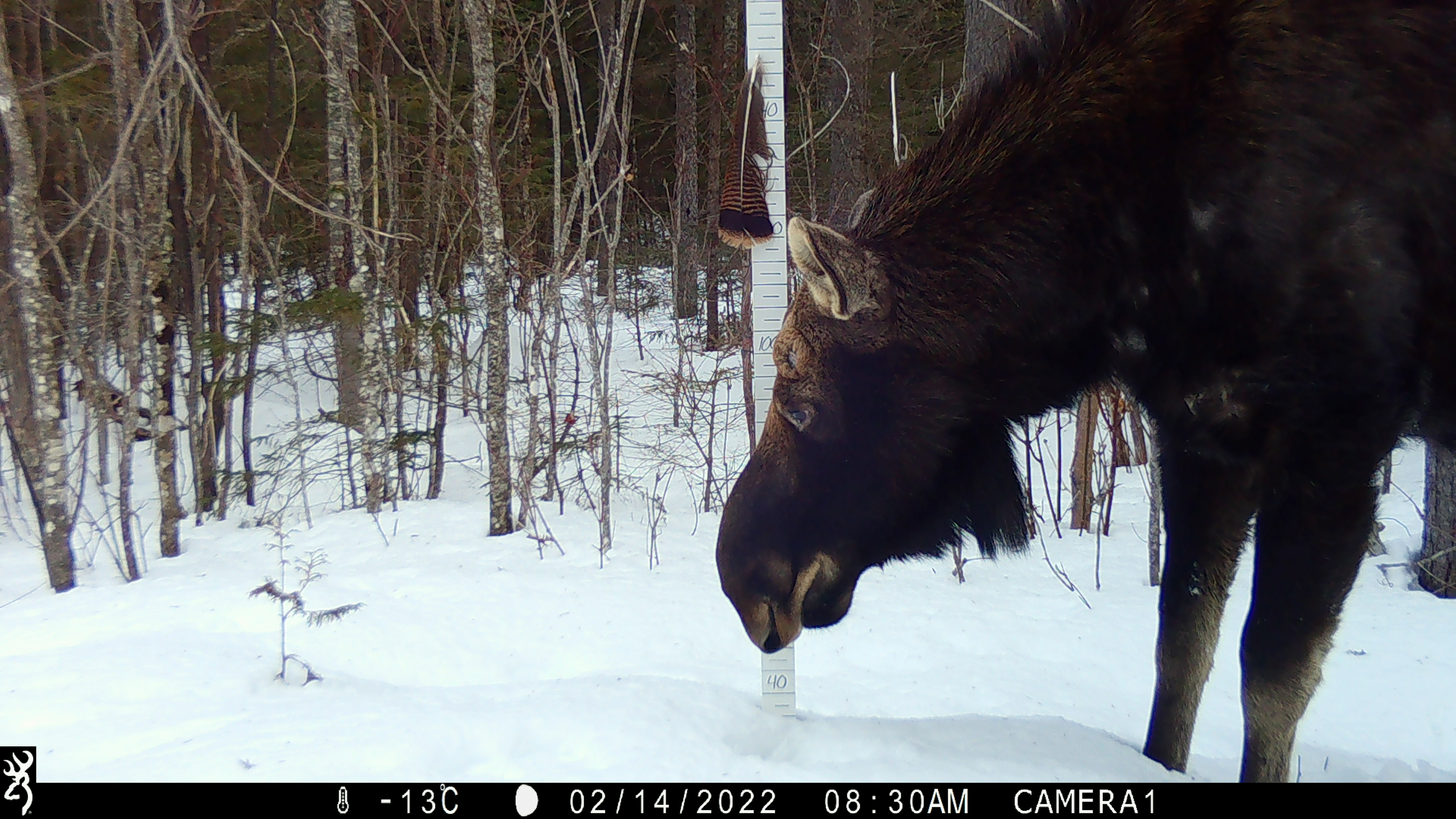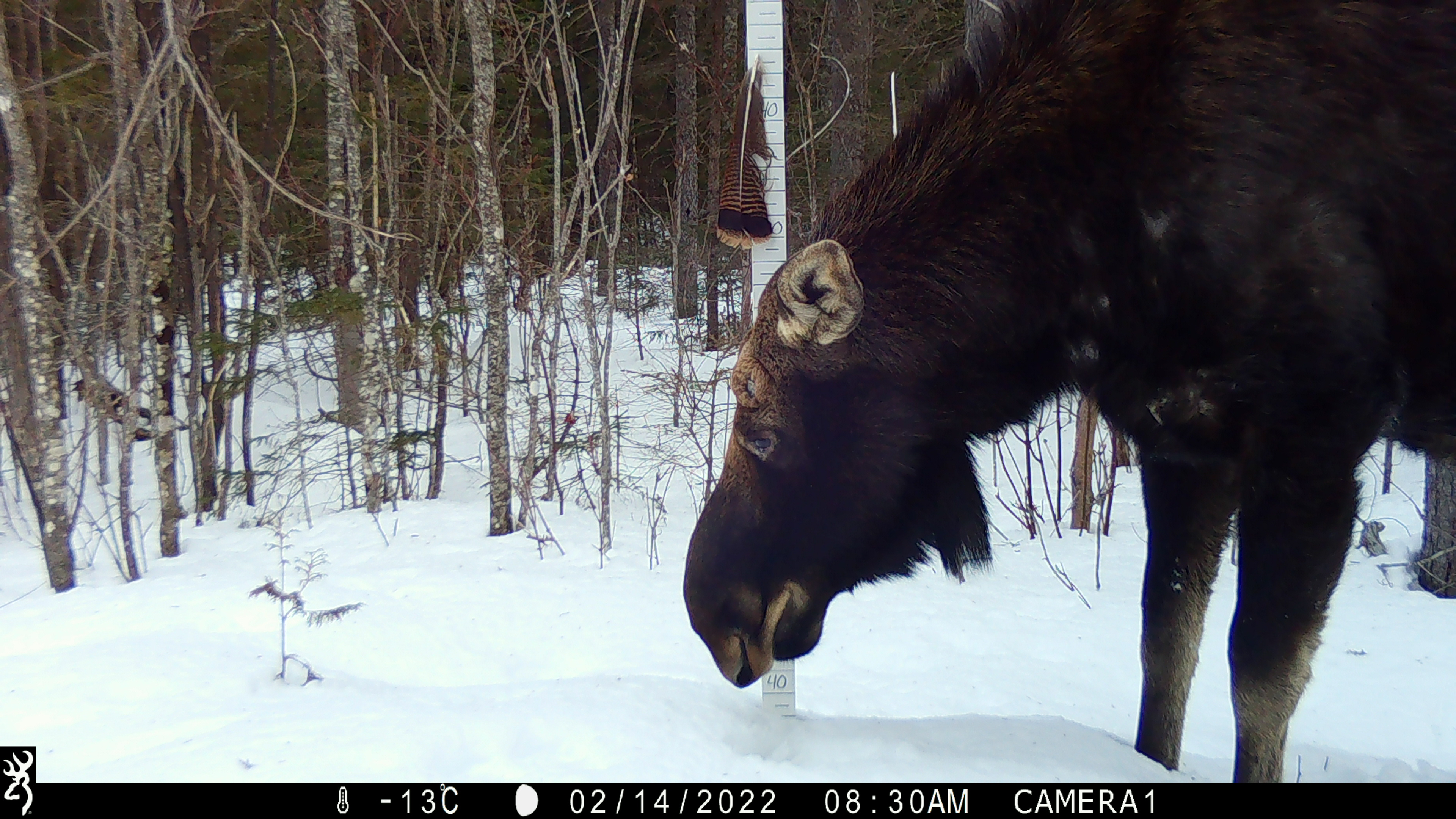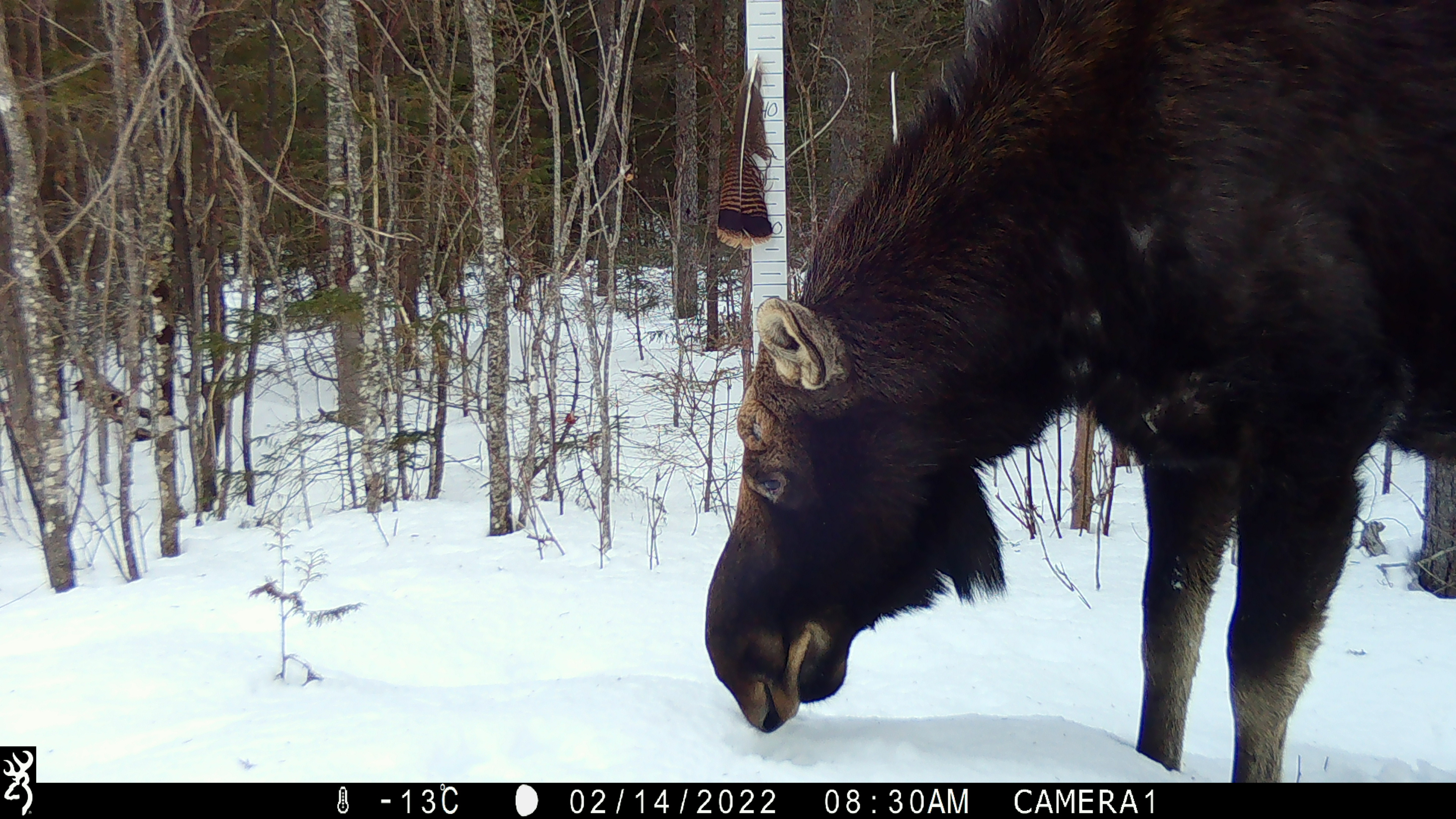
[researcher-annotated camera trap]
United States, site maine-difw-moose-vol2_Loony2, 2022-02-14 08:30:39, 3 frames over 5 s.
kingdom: Animalia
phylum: Chordata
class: Mammalia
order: Artiodactyla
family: Cervidae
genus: Alces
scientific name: Alces alces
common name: moose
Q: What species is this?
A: Moose (Alces alces).